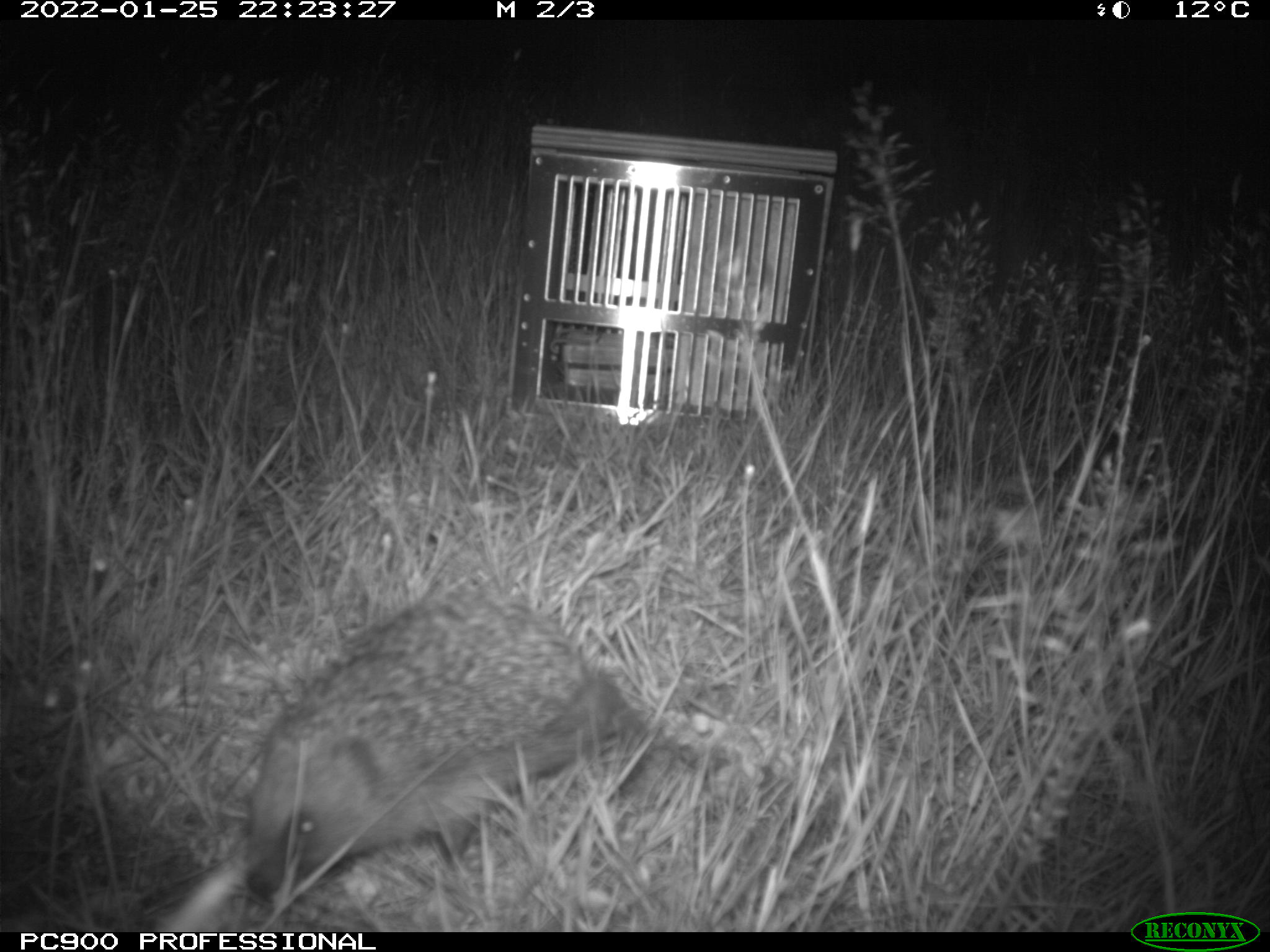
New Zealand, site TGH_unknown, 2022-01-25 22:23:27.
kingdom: Animalia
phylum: Chordata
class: Mammalia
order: Eulipotyphla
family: Erinaceidae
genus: Erinaceus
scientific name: Erinaceus europaeus europaeus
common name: european hedgehog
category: hedgehog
Hedgehog (european hedgehog) (Erinaceus europaeus europaeus).